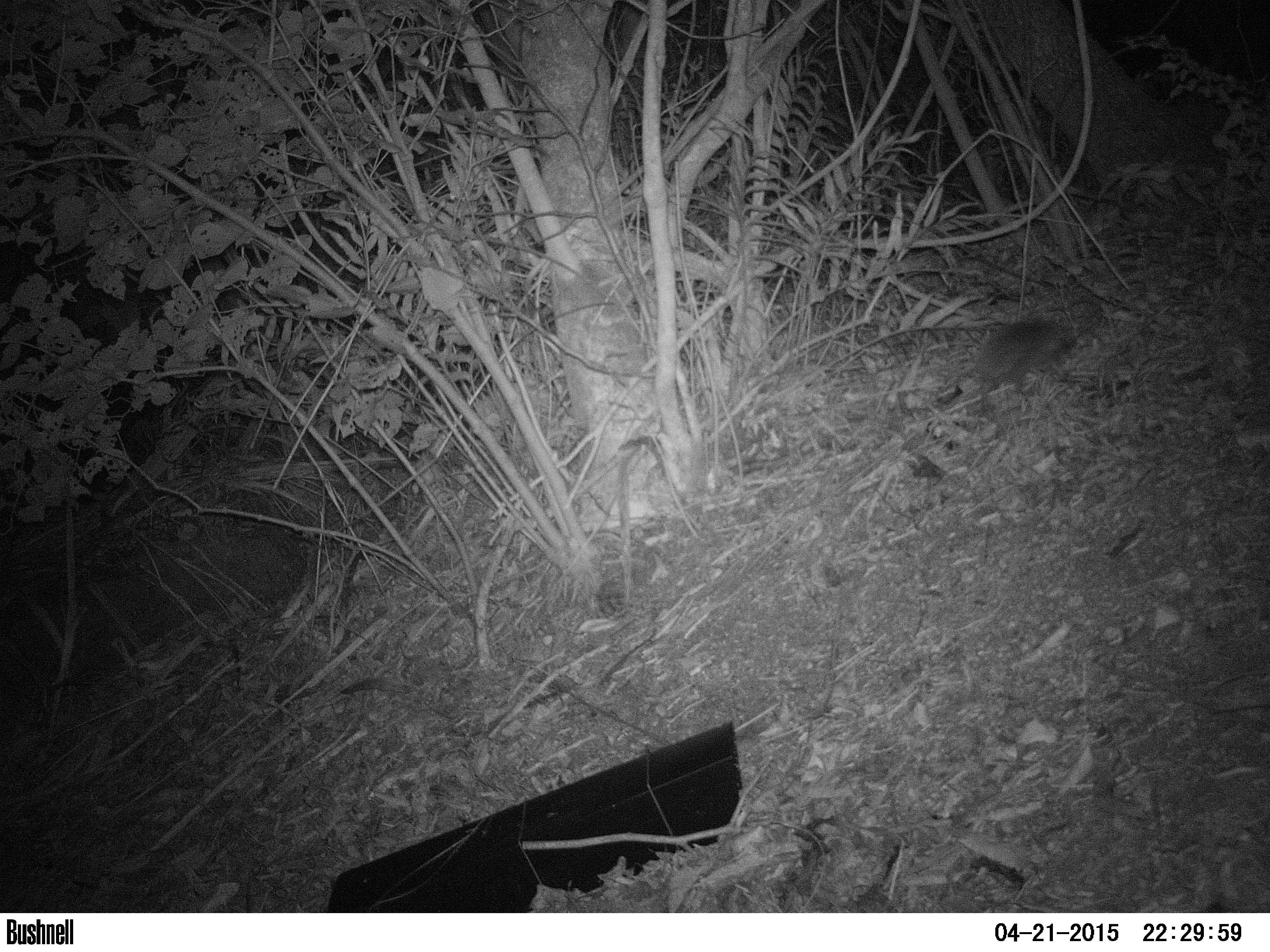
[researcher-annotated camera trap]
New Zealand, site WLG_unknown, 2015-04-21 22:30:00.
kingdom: Animalia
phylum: Chordata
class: Mammalia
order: Eulipotyphla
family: Erinaceidae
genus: Erinaceus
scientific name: Erinaceus europaeus europaeus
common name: european hedgehog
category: hedgehog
Hedgehog (european hedgehog) (Erinaceus europaeus europaeus).